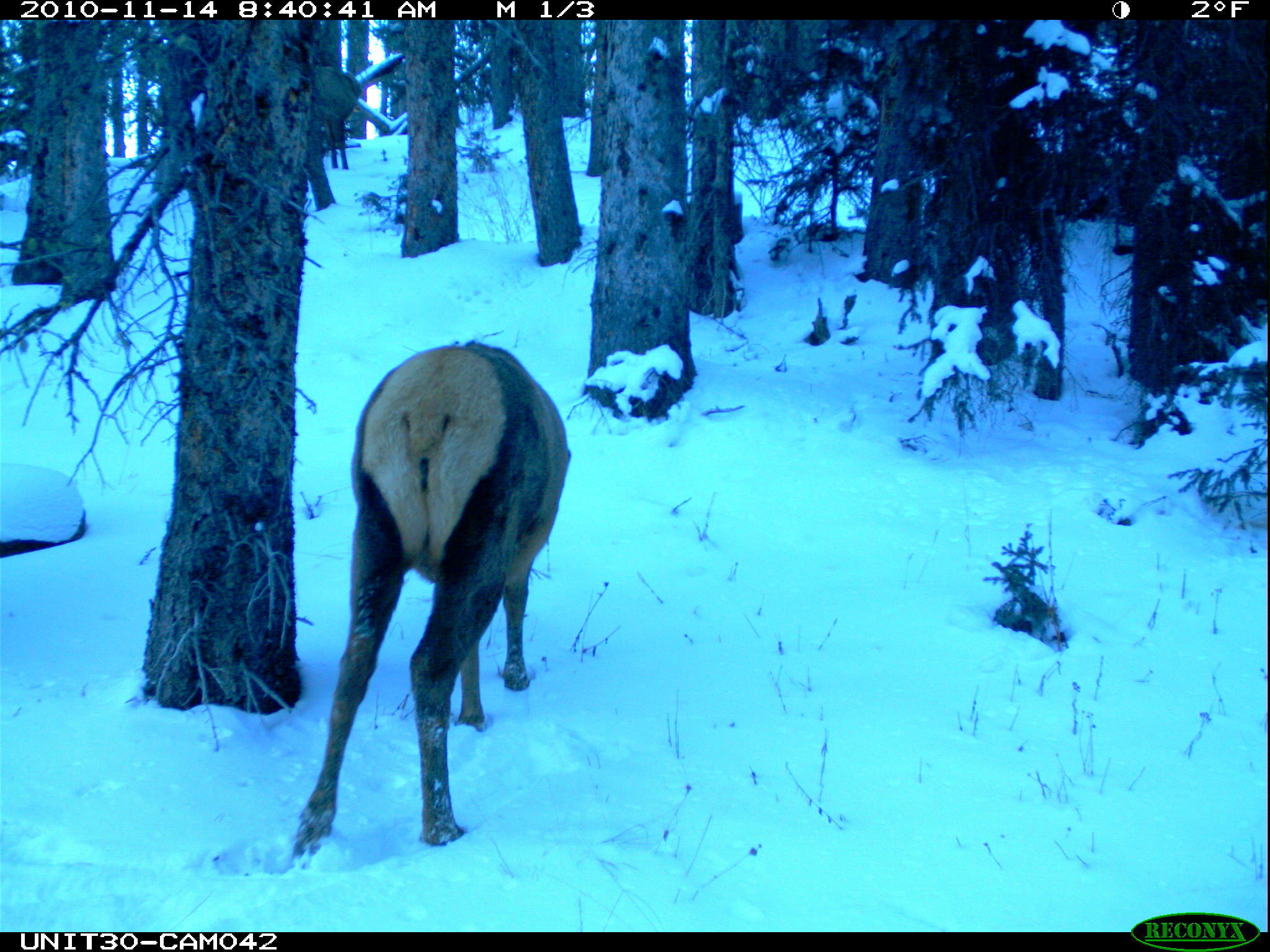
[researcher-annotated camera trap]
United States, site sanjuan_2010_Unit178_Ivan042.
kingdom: Animalia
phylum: Chordata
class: Mammalia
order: Artiodactyla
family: Cervidae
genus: Cervus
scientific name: Cervus elaphus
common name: red deer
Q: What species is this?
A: Cervus elaphus (red deer).